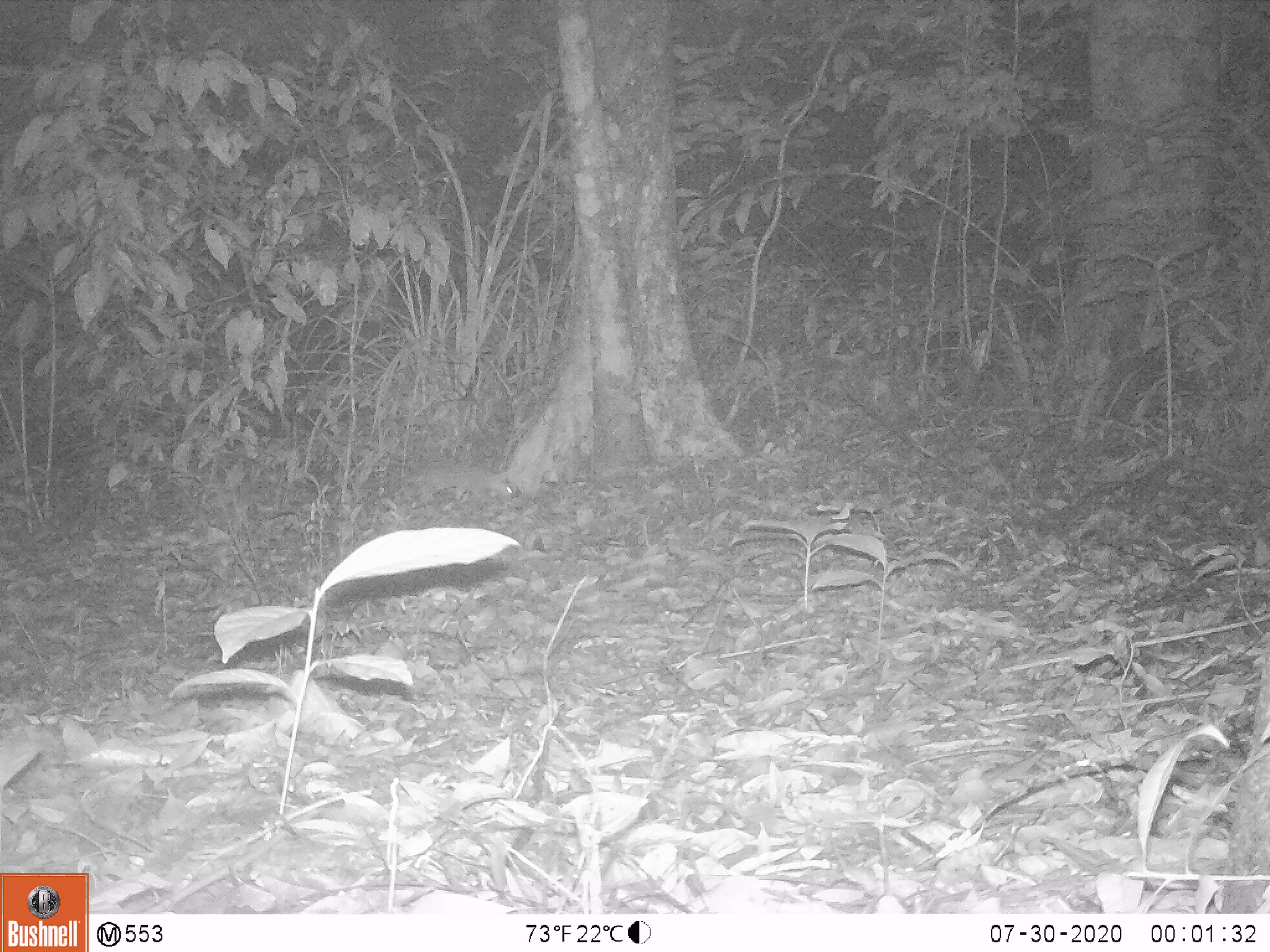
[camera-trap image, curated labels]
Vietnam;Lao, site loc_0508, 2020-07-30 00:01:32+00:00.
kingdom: Animalia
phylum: Chordata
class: Mammalia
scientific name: Mammalia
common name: mammal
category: unidentified small mammal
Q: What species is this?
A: Unidentified small mammal (mammal) (Mammalia).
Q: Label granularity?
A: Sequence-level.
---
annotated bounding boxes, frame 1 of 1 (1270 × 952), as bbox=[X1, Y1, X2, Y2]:
unidentified small mammal: bbox=[390, 463, 518, 506]